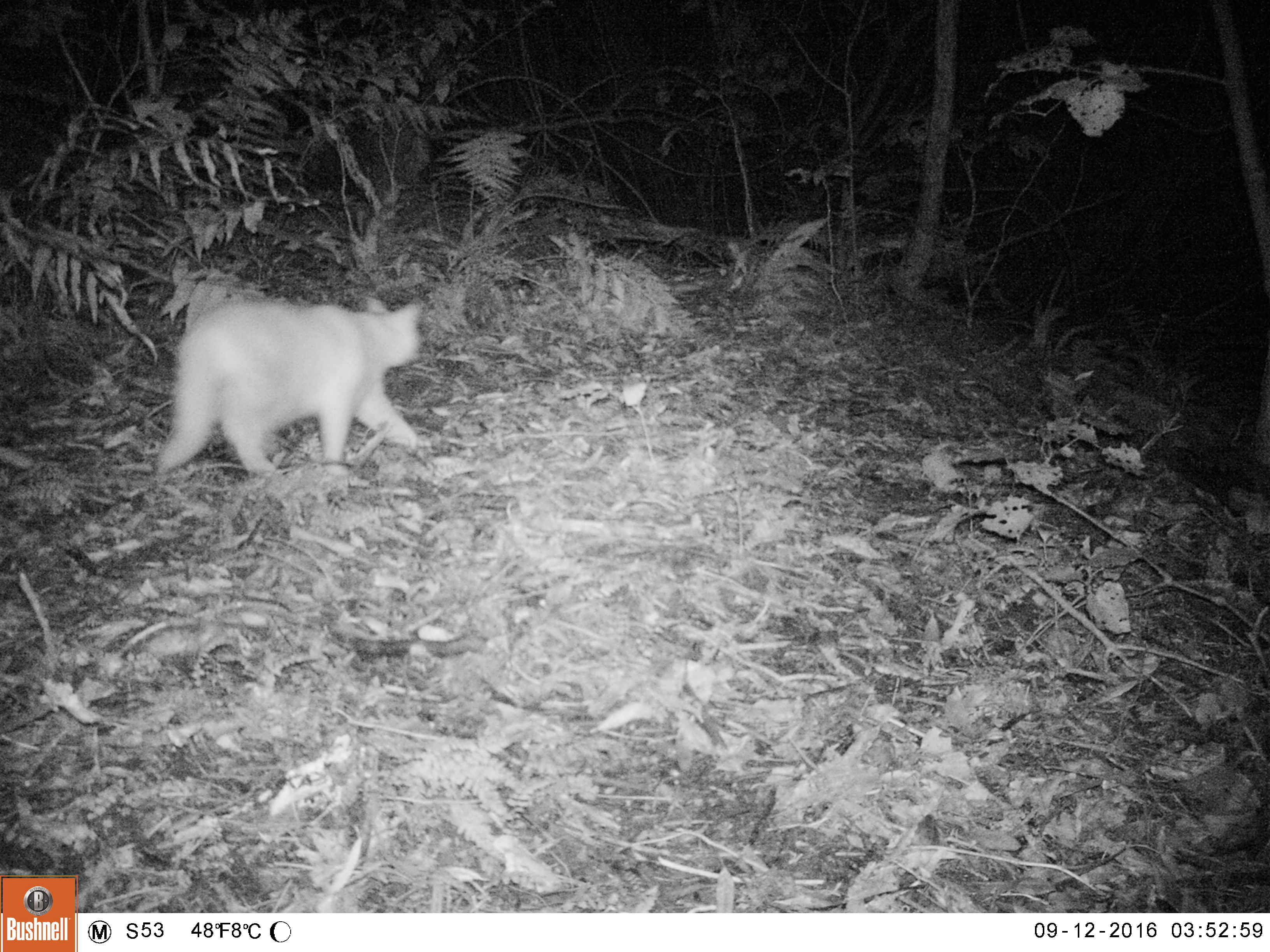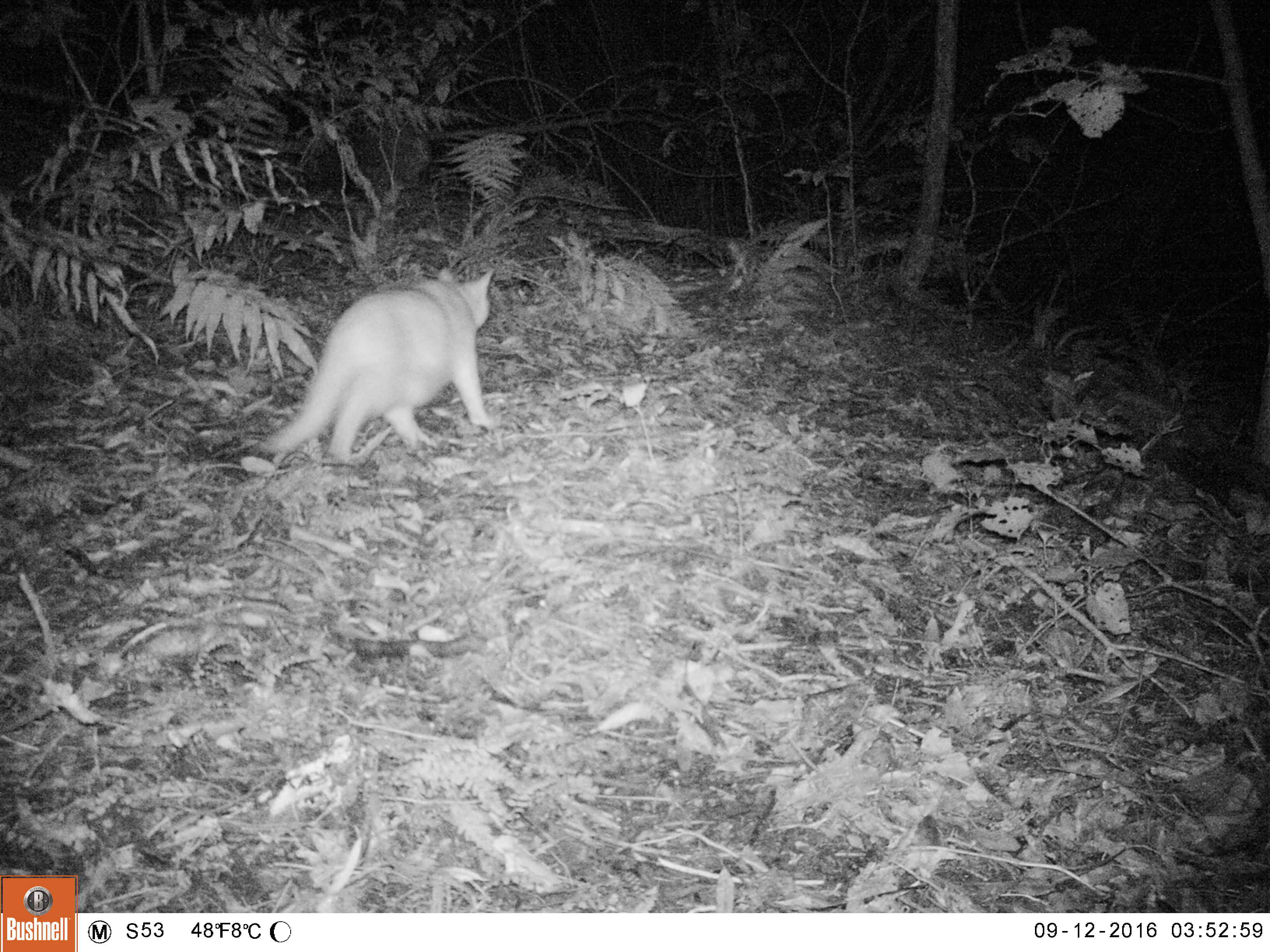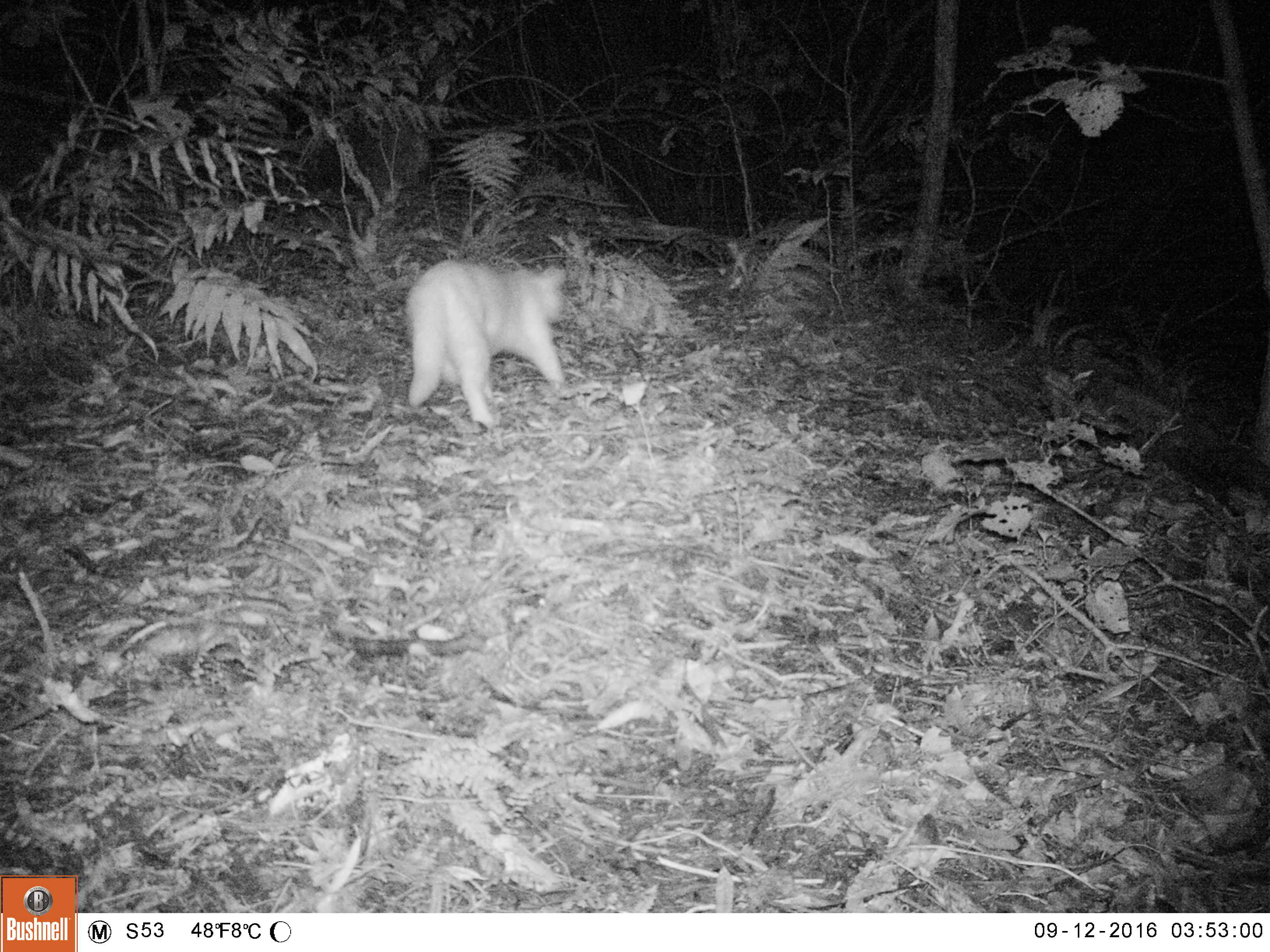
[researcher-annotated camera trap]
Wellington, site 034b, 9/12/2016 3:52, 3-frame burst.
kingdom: Animalia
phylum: Chordata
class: Mammalia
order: Carnivora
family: Felidae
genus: Felis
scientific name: Felis catus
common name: cat